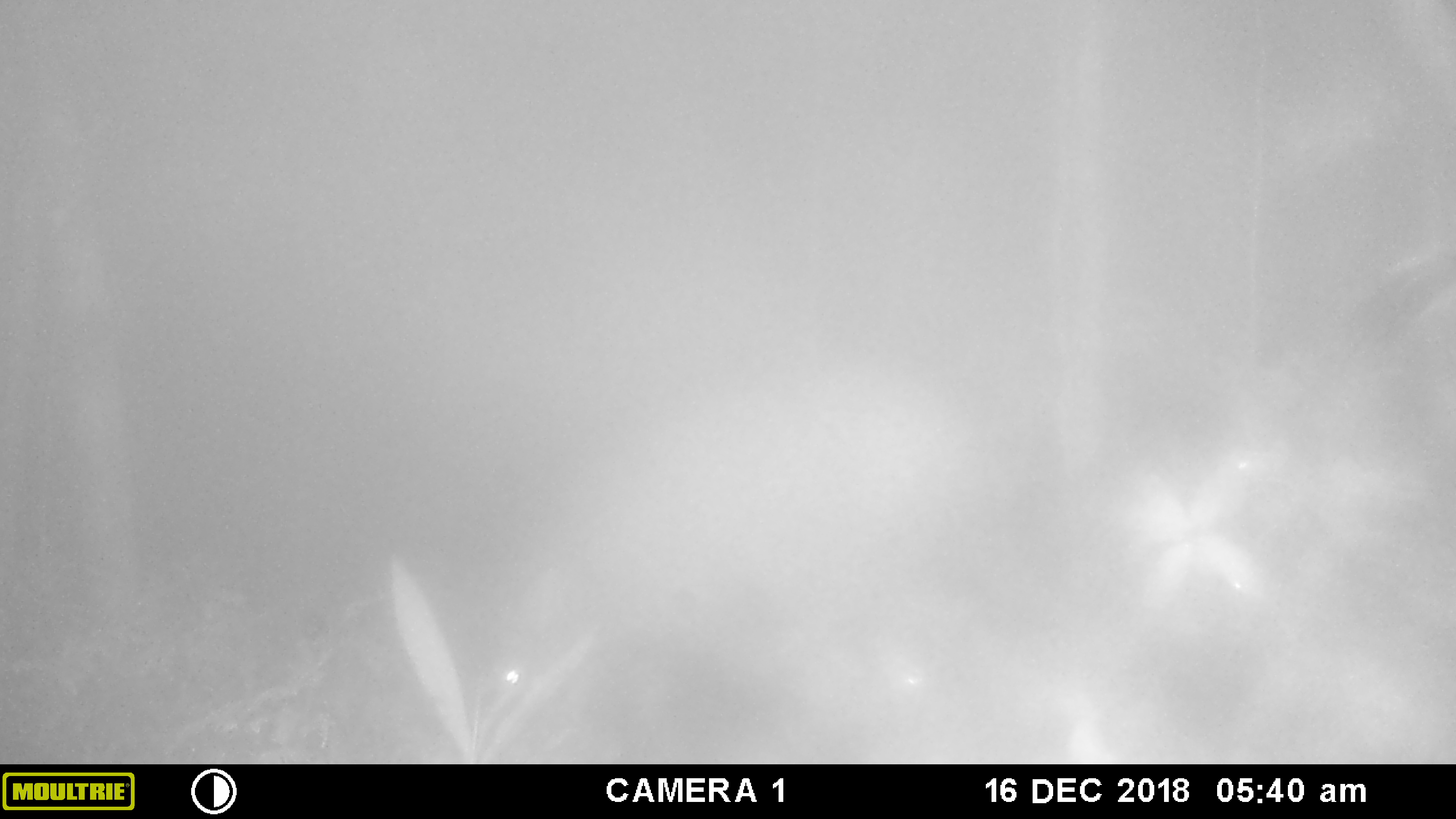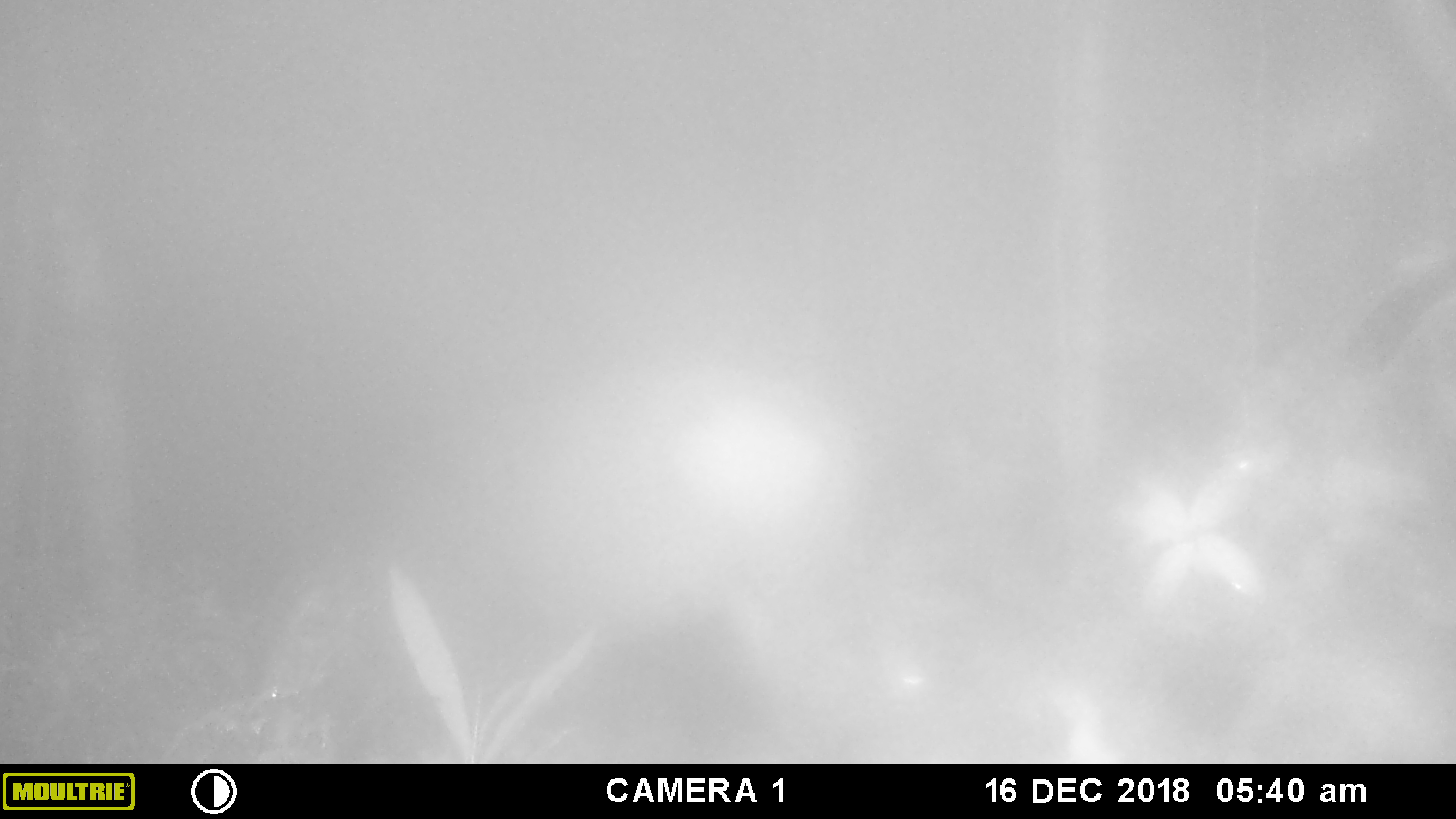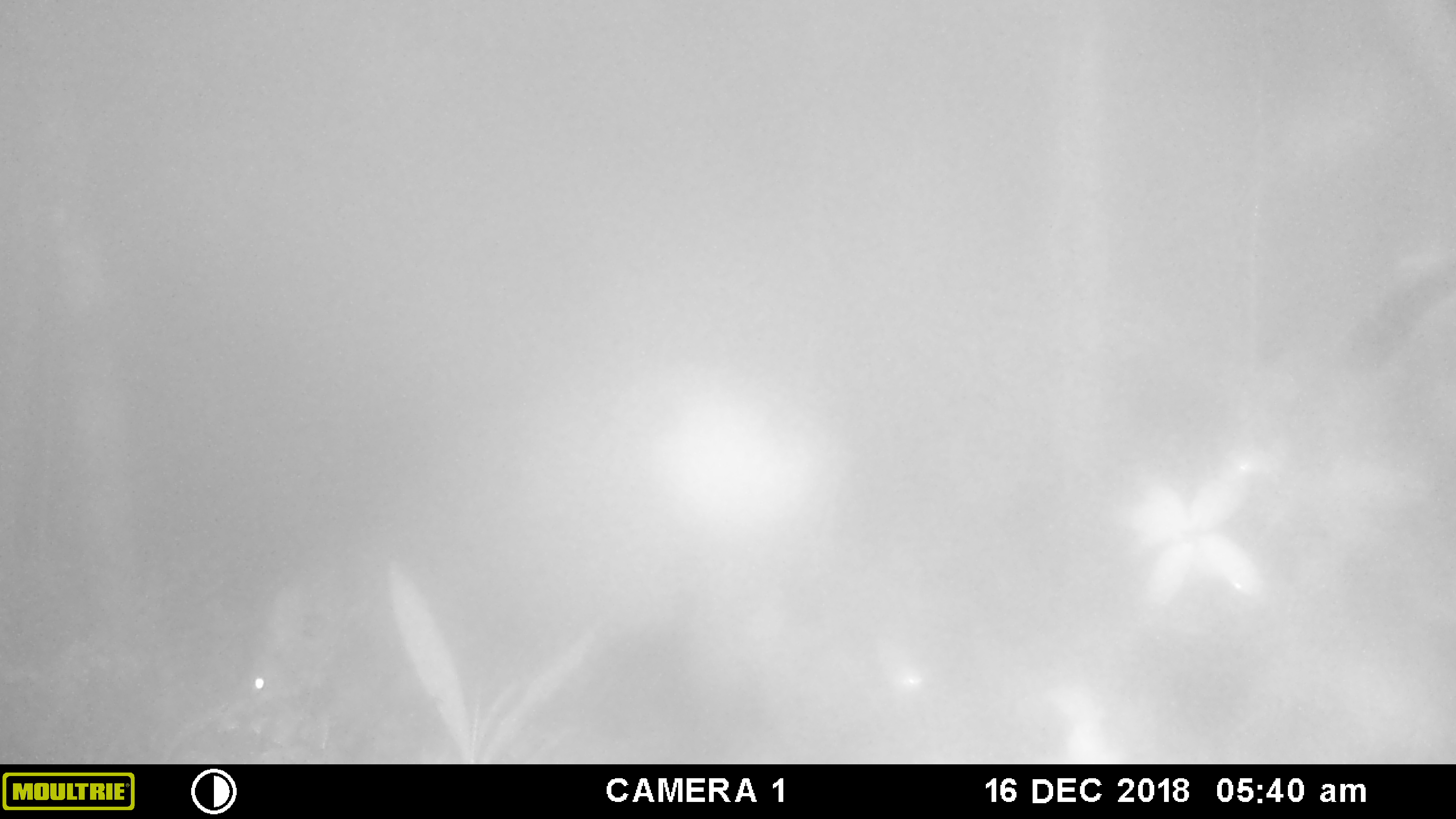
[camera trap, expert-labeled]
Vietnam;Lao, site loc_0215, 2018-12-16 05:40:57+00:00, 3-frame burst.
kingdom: Animalia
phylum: Chordata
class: Mammalia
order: Artiodactyla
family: Suidae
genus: Sus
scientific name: Sus scrofa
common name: eurasian wild pig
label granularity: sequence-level